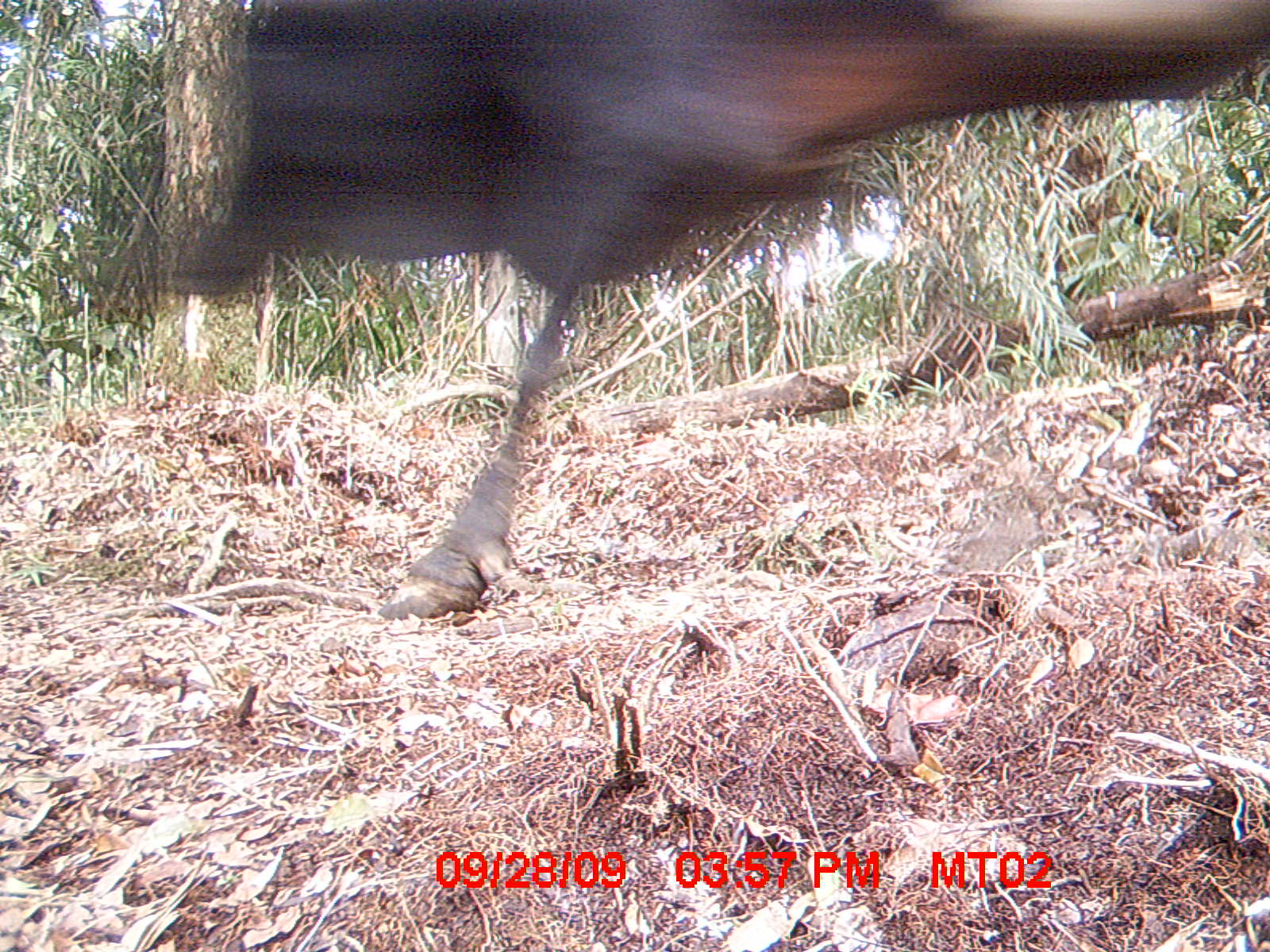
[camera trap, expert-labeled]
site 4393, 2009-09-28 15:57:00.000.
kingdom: Animalia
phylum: Chordata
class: Mammalia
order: Artiodactyla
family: Bovidae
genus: Bos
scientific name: Bos taurus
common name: domestic cattle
Bos taurus (domestic cattle), count 2.